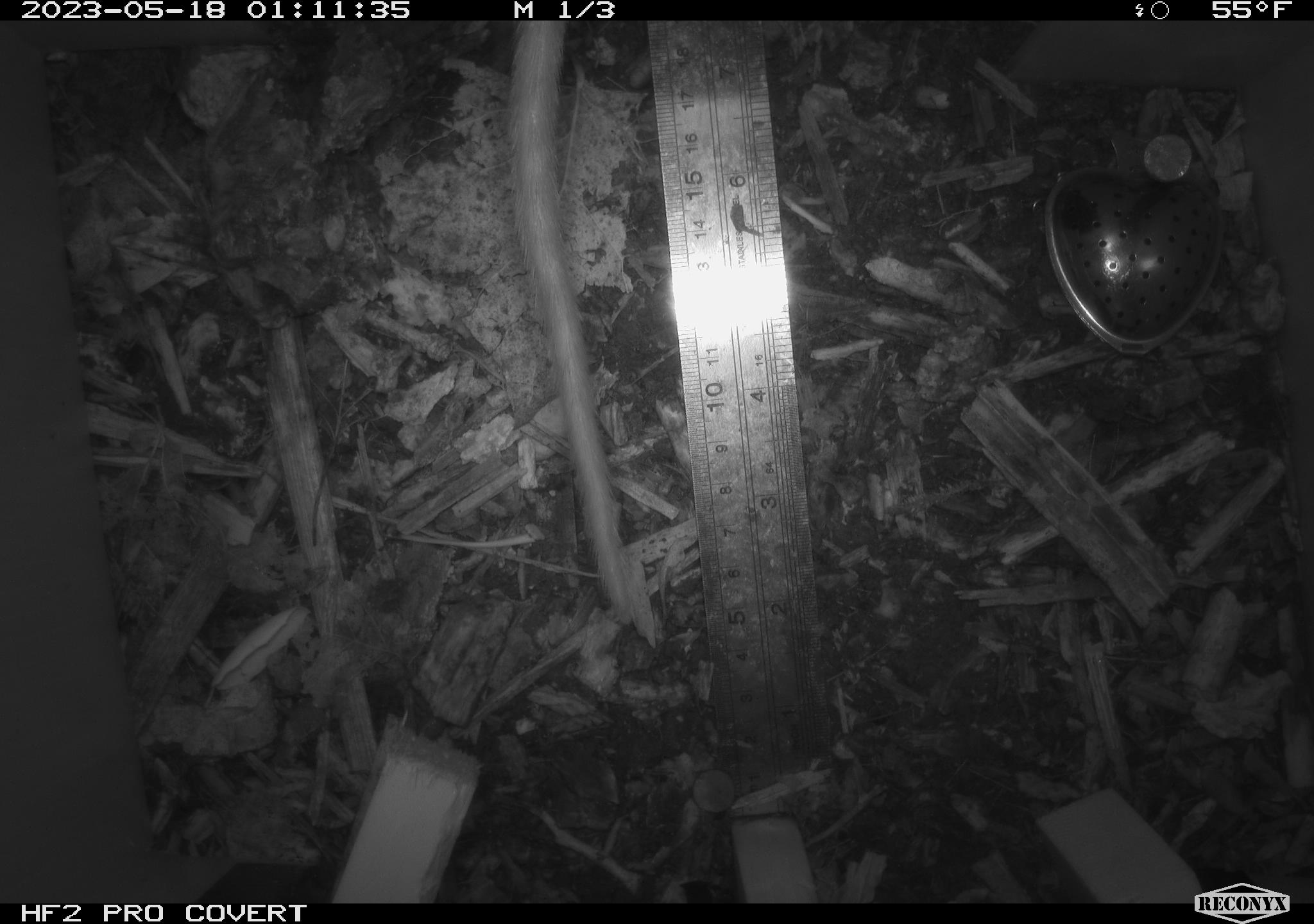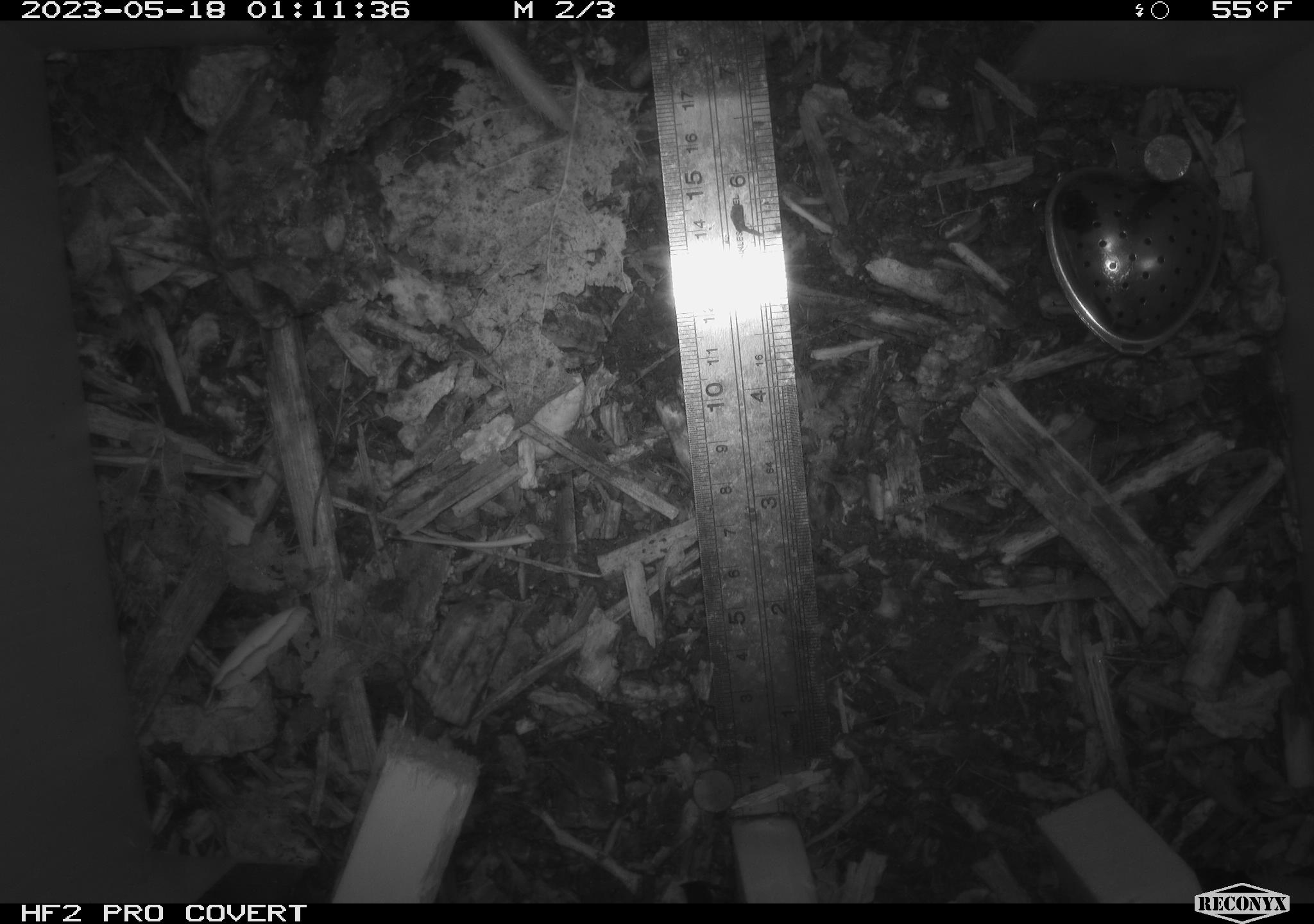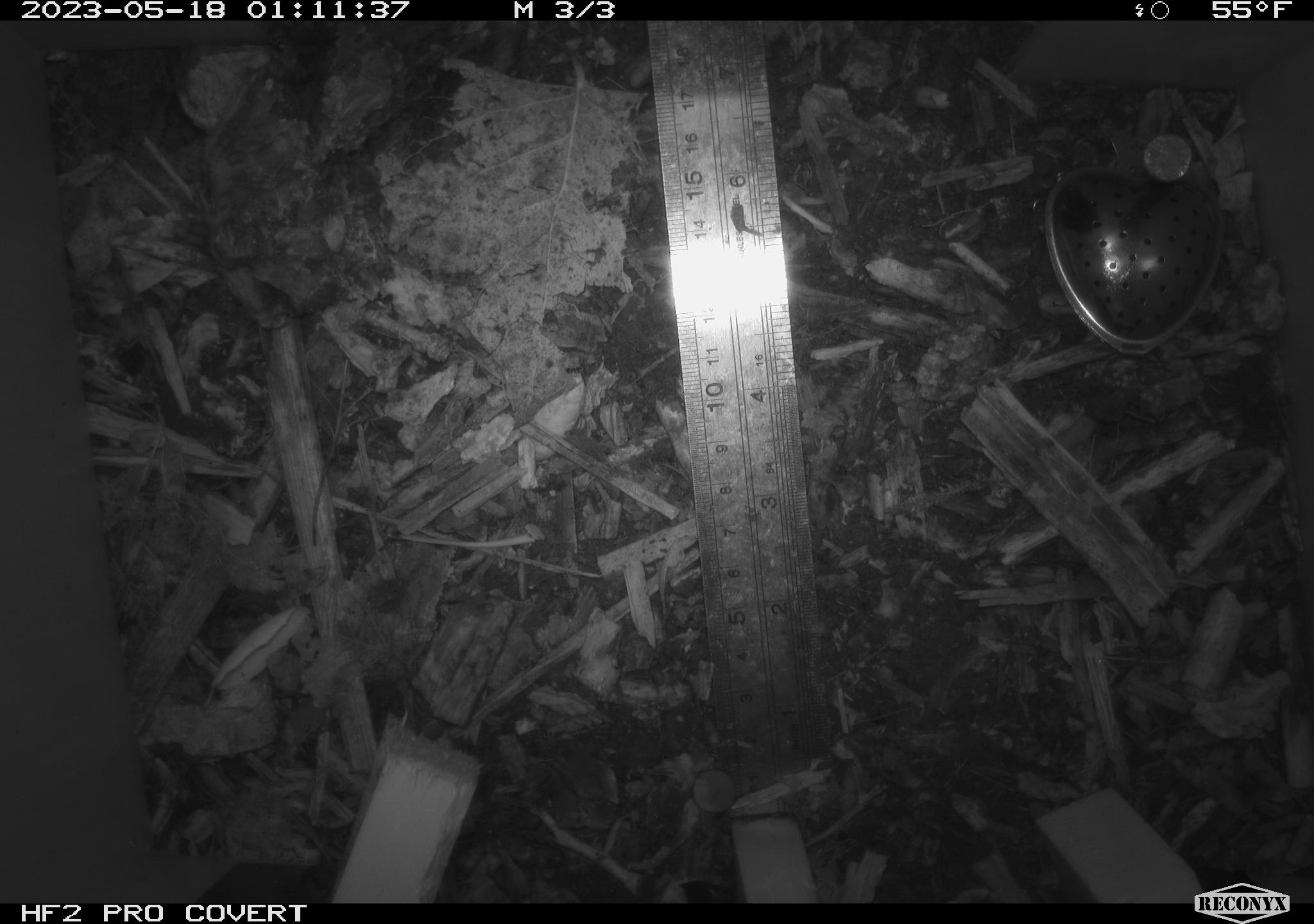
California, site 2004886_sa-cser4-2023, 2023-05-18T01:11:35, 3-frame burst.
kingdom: Animalia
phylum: Chordata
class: Mammalia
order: Rodentia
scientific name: Rodentia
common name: woodrat or rat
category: woodrat or rat species